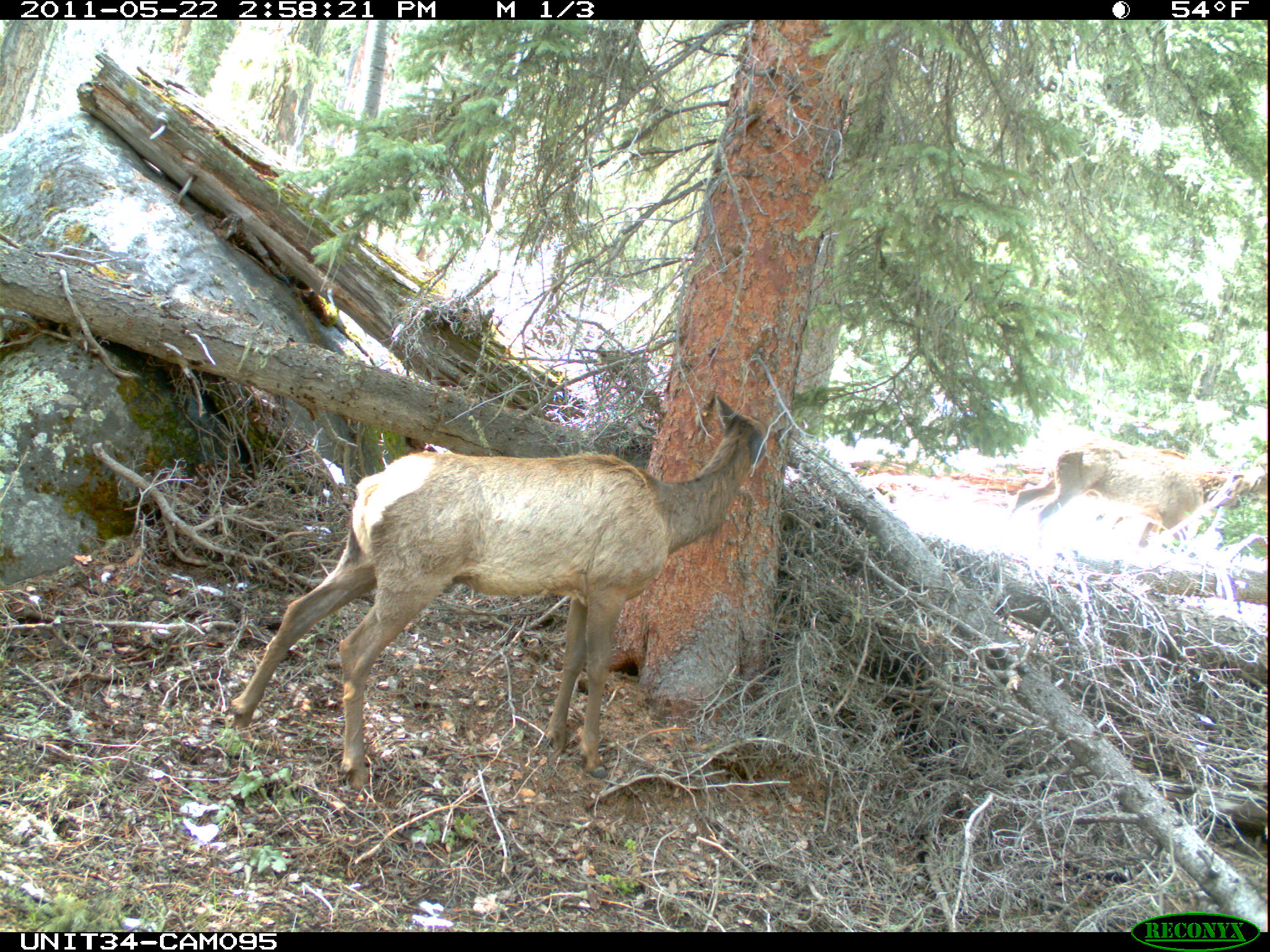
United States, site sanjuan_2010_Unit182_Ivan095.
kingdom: Animalia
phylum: Chordata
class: Mammalia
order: Artiodactyla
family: Cervidae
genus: Cervus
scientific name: Cervus elaphus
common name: red deer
Cervus elaphus (red deer).